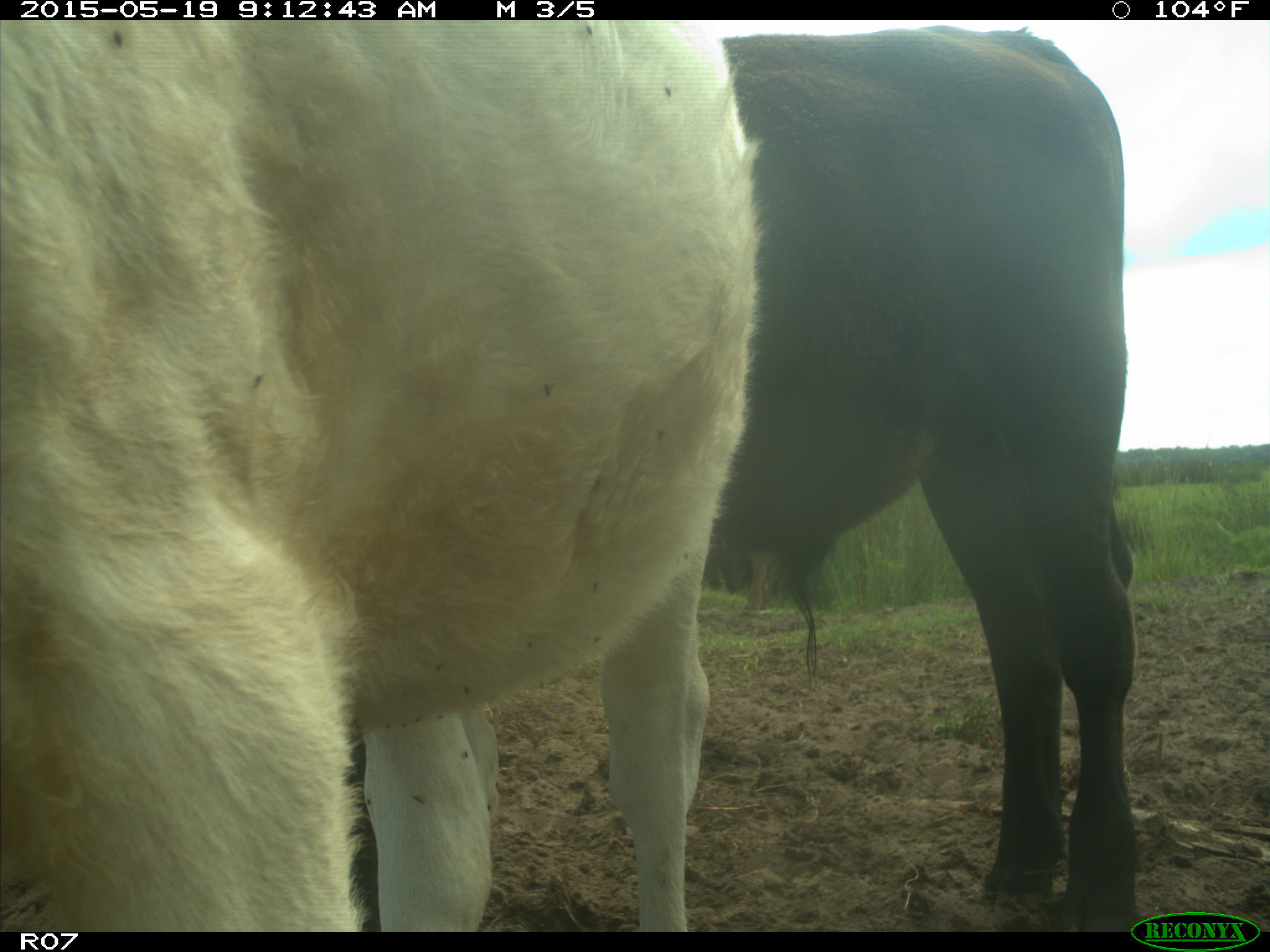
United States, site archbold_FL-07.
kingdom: Animalia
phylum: Chordata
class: Mammalia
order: Artiodactyla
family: Bovidae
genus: Bos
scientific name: Bos taurus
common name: domestic cow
Bos taurus (domestic cow).